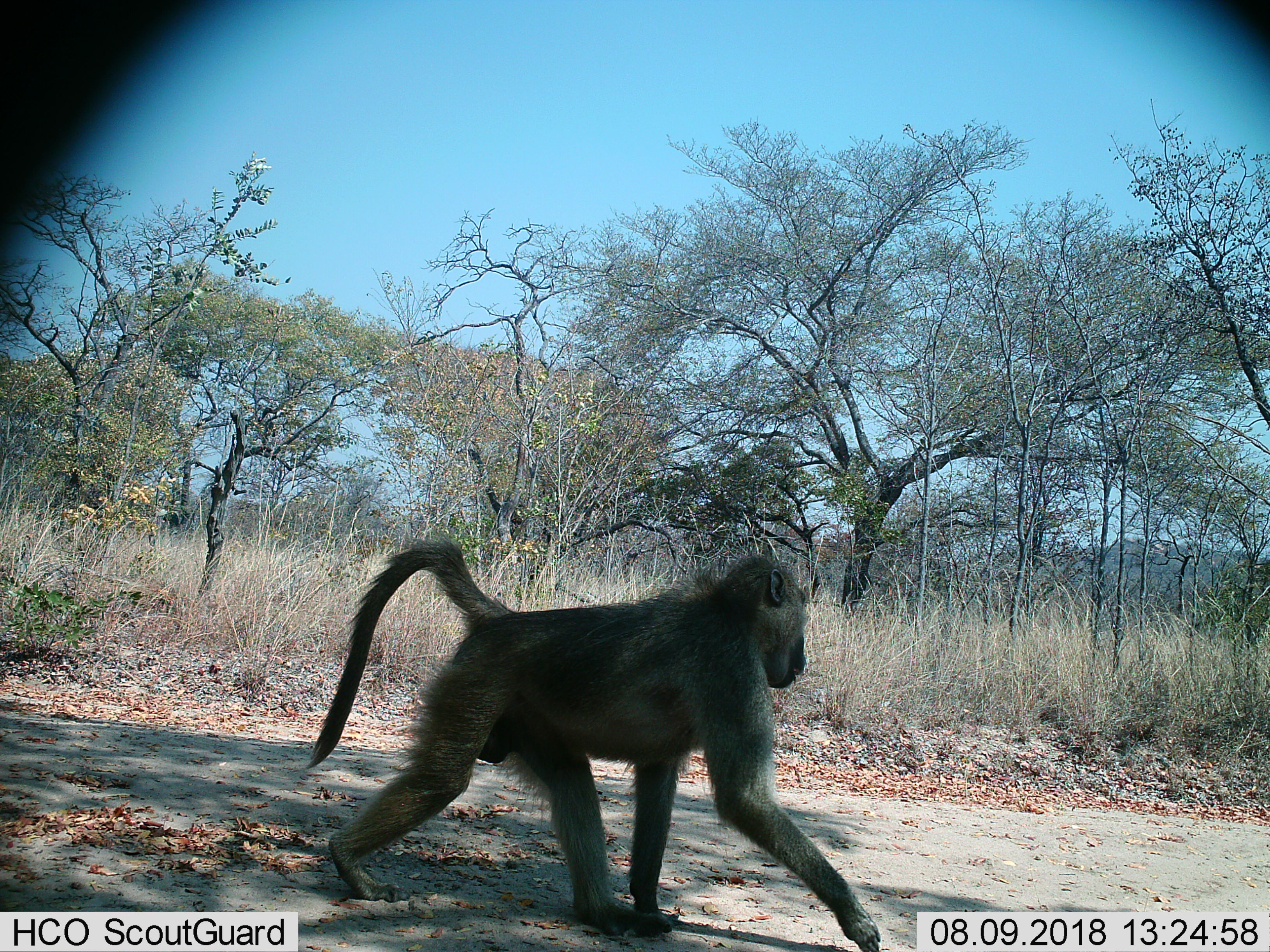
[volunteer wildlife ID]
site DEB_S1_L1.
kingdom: Animalia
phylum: Chordata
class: Mammalia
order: Primates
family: Cercopithecidae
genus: Papio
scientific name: Papio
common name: baboon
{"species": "baboon (Papio)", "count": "1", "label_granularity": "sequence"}